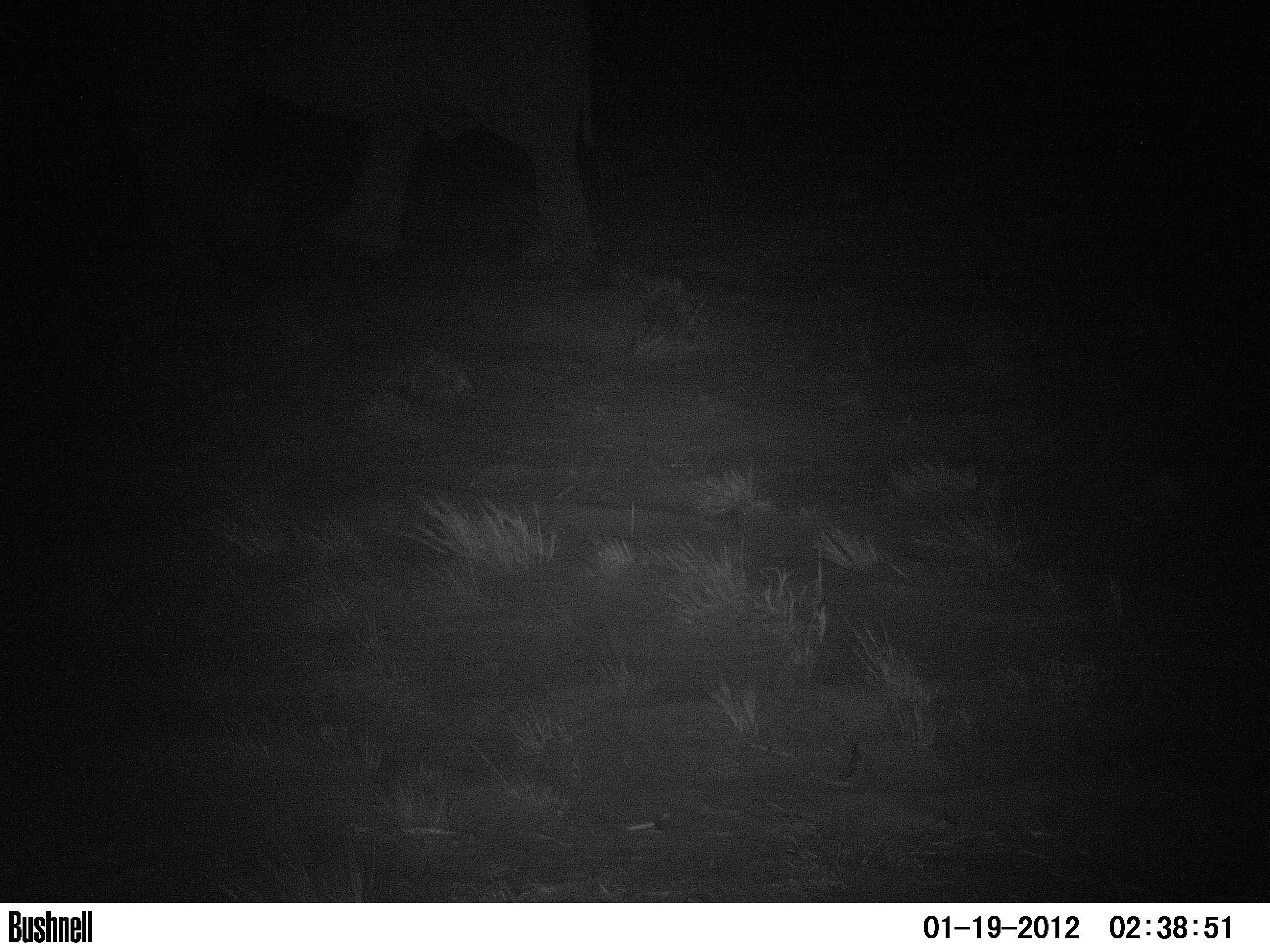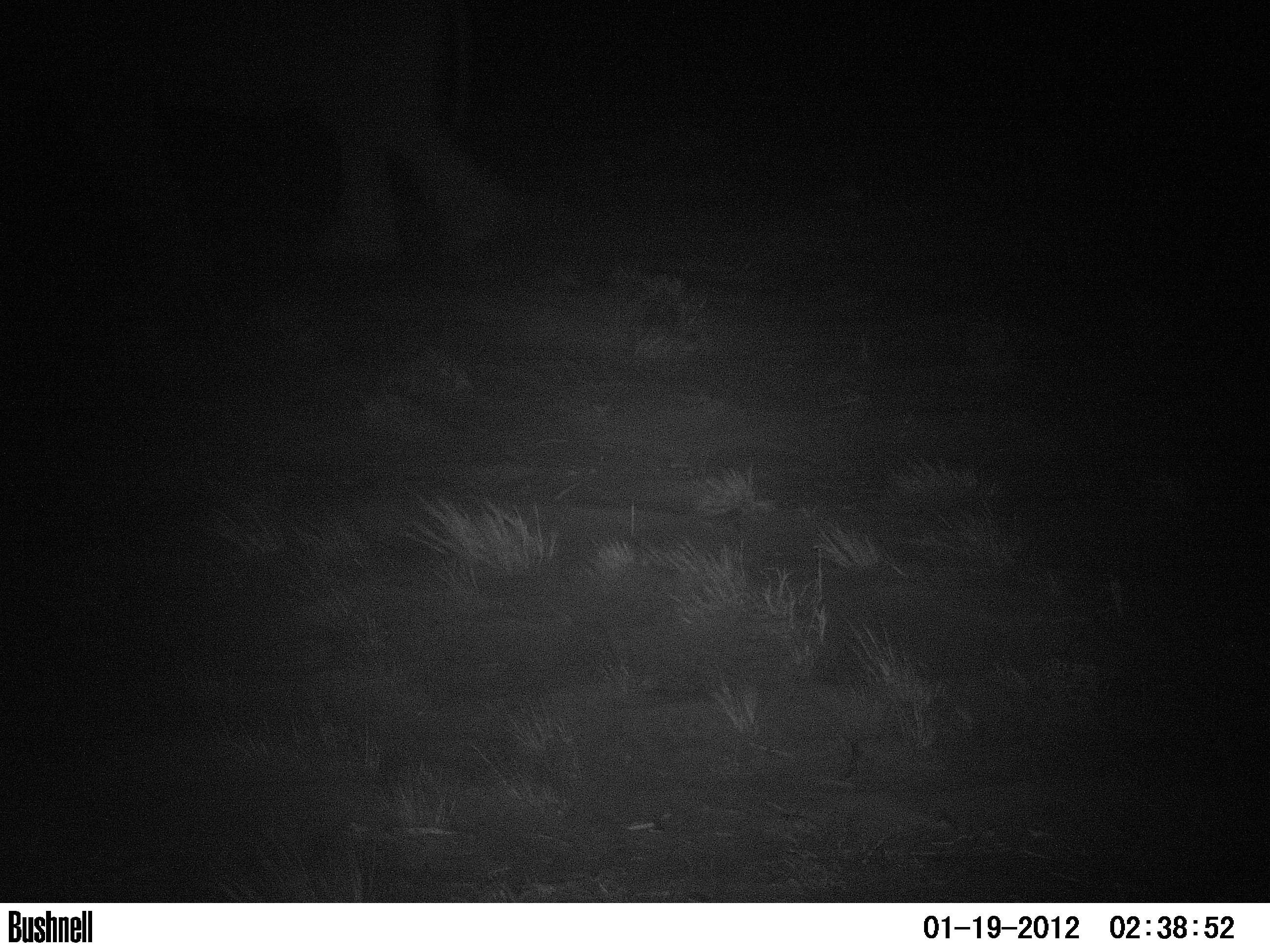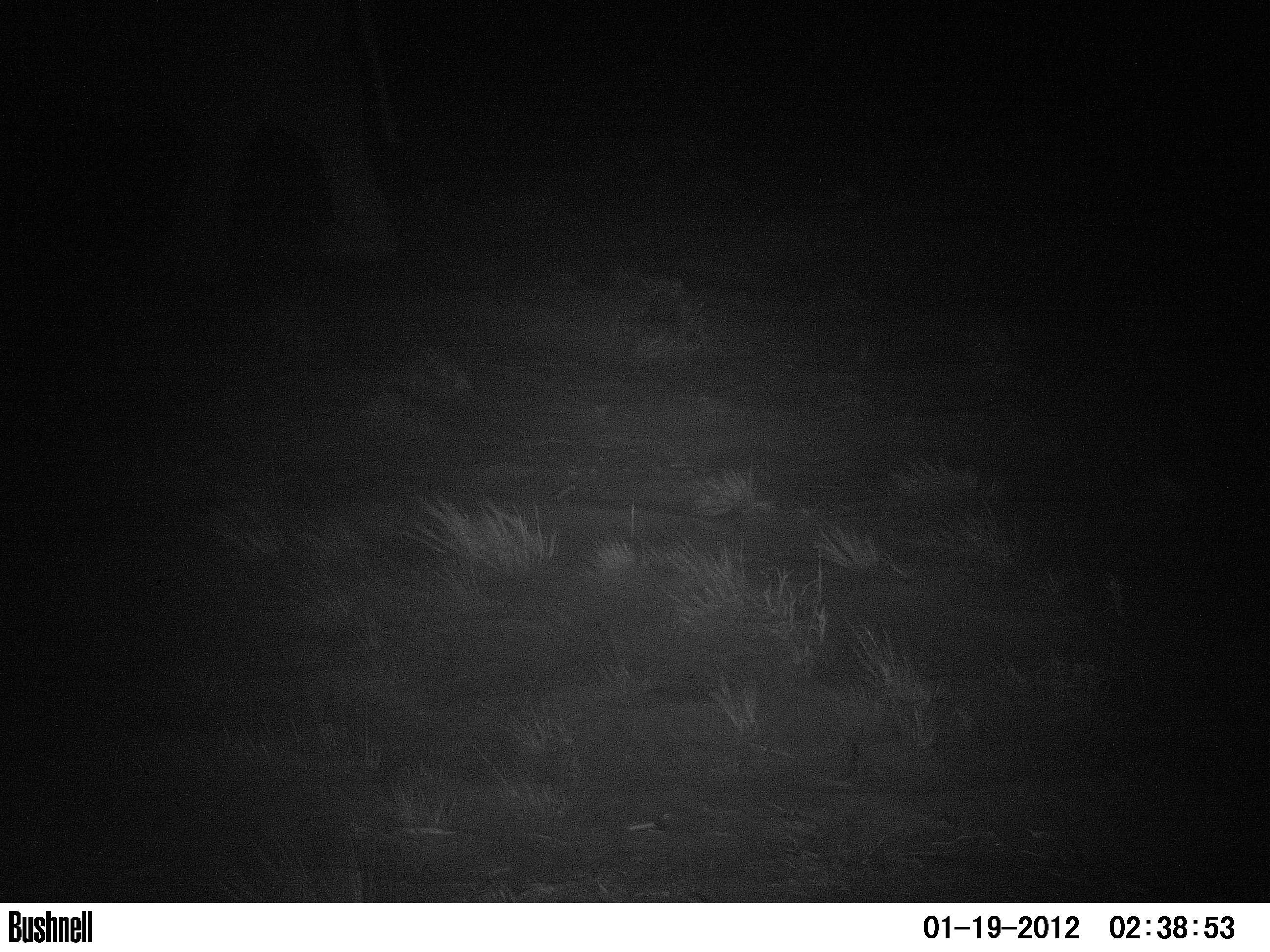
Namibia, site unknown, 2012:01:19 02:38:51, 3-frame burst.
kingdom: Animalia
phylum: Chordata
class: Mammalia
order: Proboscidea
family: Elephantidae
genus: Loxodonta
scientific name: Loxodonta africana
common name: african elephant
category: loxodanta africana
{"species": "loxodanta africana (african elephant) (Loxodonta africana)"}